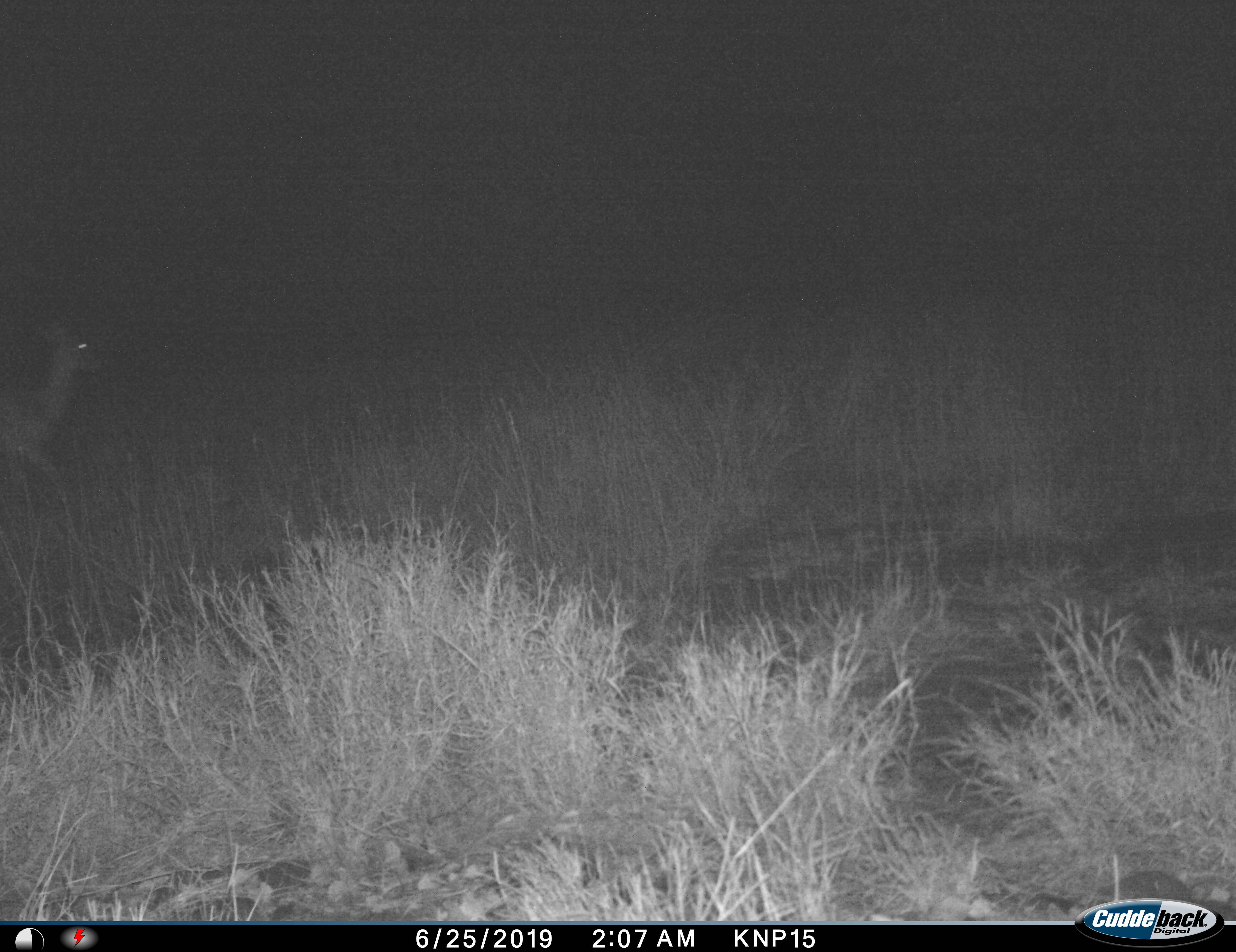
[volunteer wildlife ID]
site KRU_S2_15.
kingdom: Animalia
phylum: Chordata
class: Mammalia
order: Artiodactyla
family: Bovidae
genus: Aepyceros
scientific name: Aepyceros melampus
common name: impala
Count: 1.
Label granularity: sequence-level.